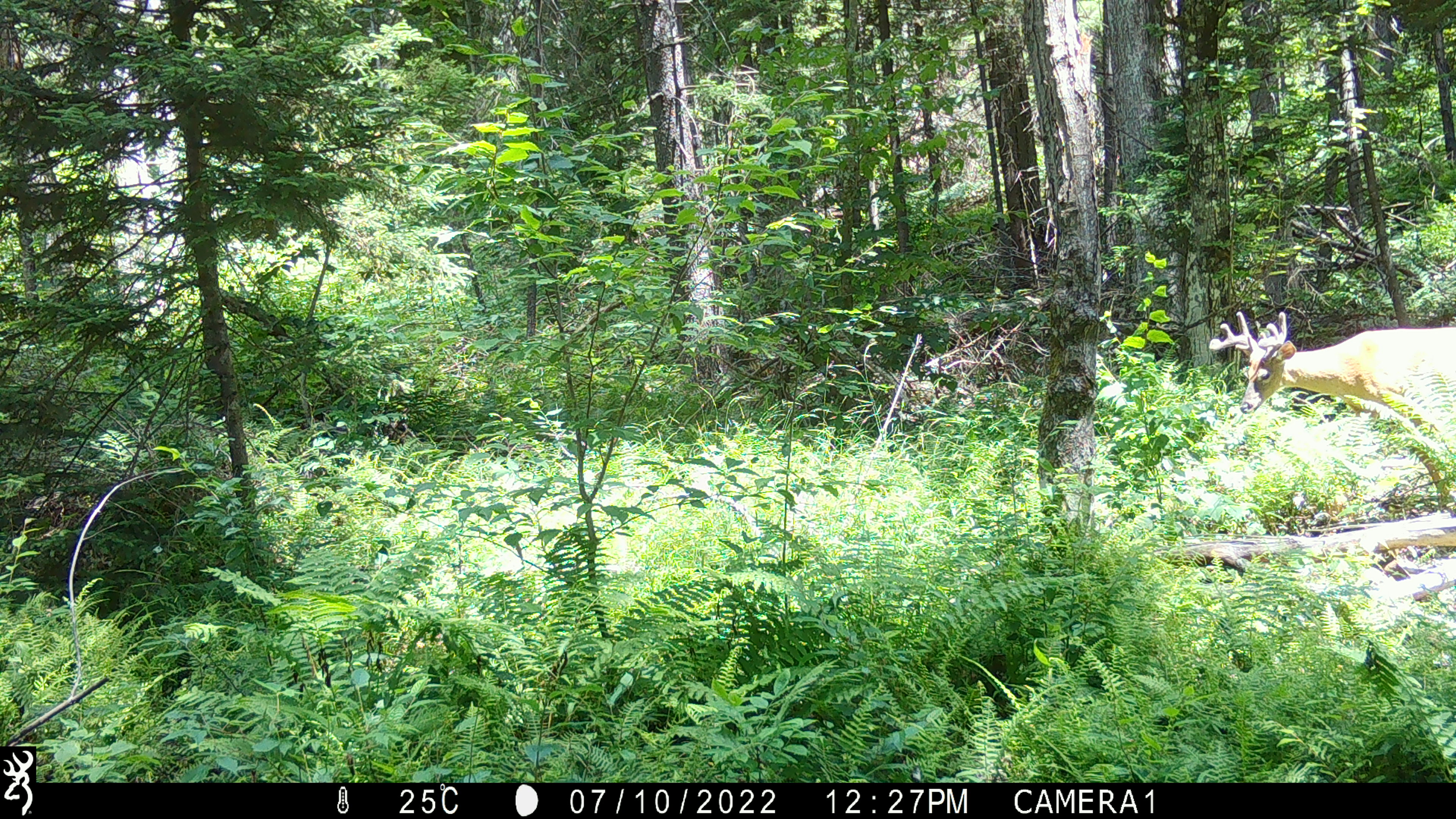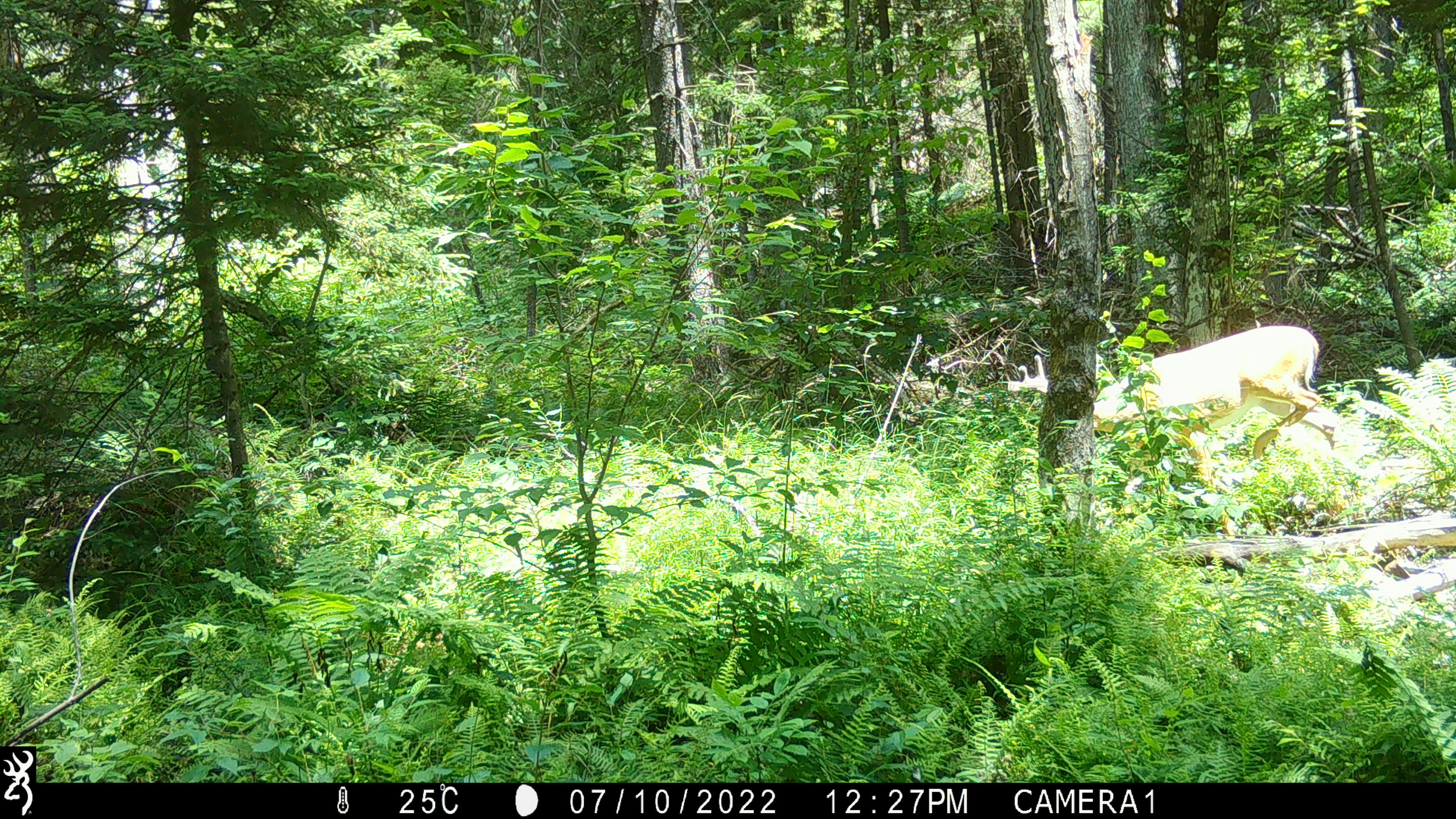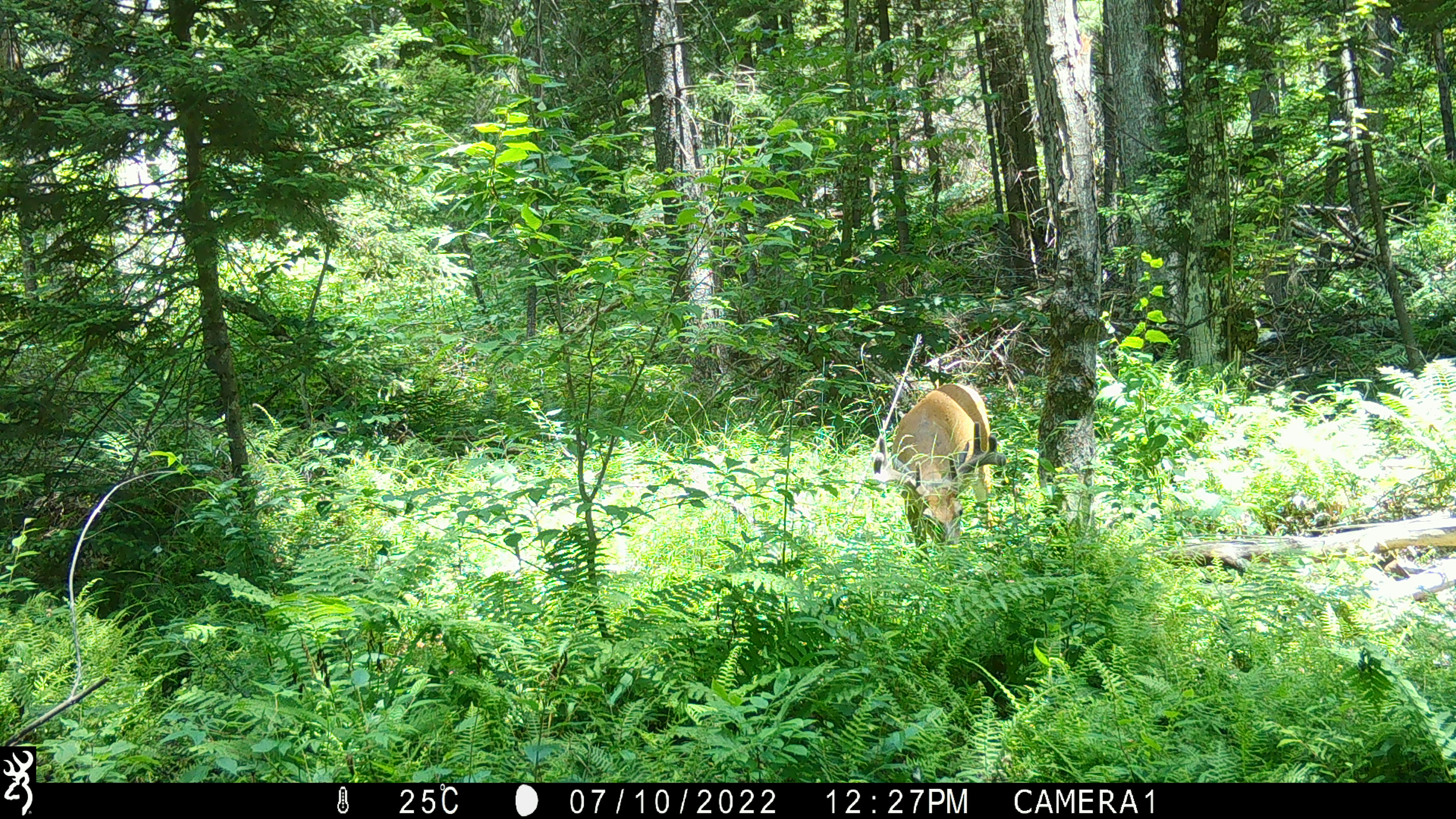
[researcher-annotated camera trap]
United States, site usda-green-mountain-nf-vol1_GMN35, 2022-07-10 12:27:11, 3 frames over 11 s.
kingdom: Animalia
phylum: Chordata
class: Mammalia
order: Artiodactyla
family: Cervidae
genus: Odocoileus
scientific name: Odocoileus virginianus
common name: white-tailed deer